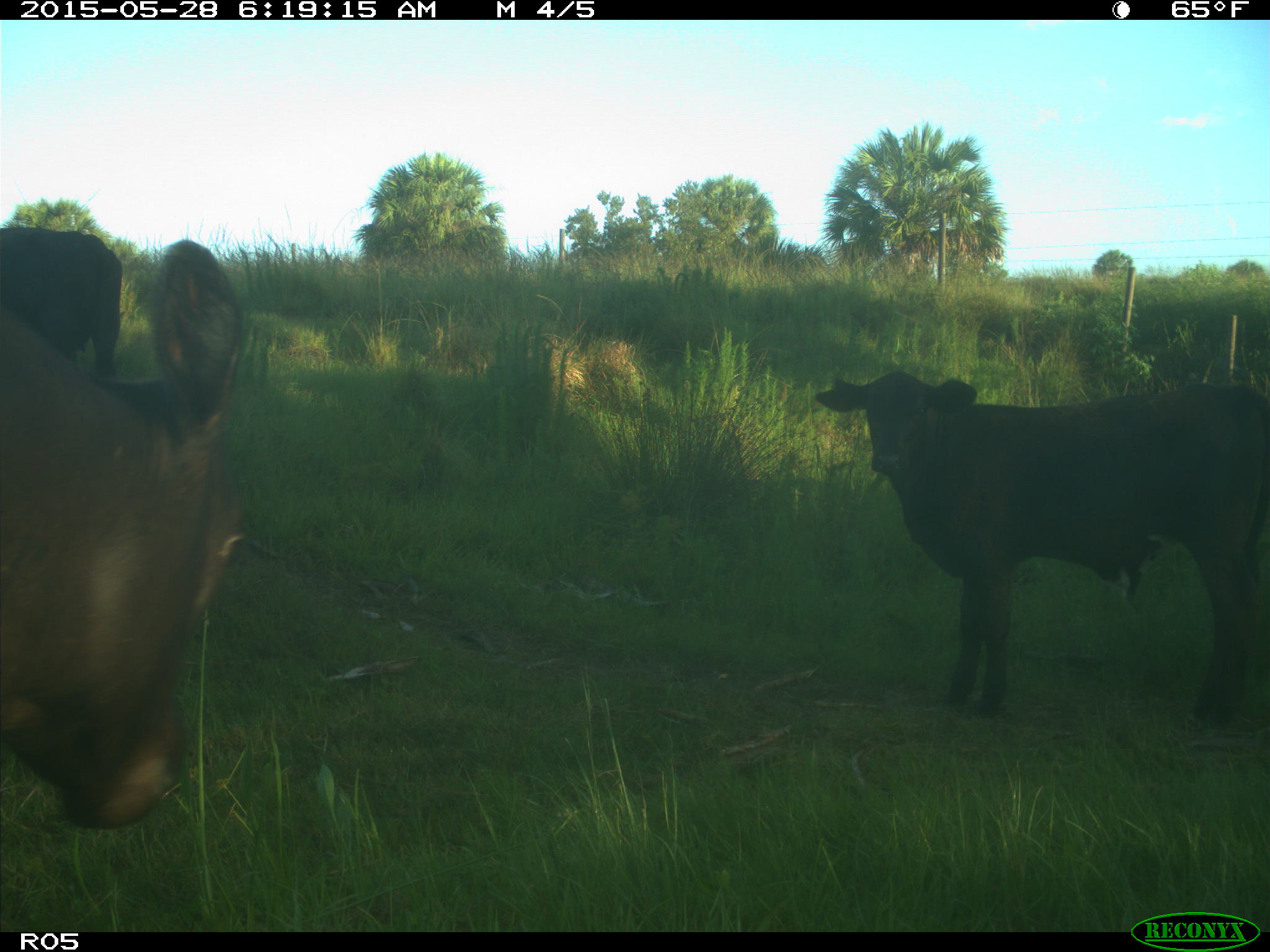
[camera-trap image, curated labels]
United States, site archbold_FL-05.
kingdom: Animalia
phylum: Chordata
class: Mammalia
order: Artiodactyla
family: Bovidae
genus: Bos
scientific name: Bos taurus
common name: domestic cow